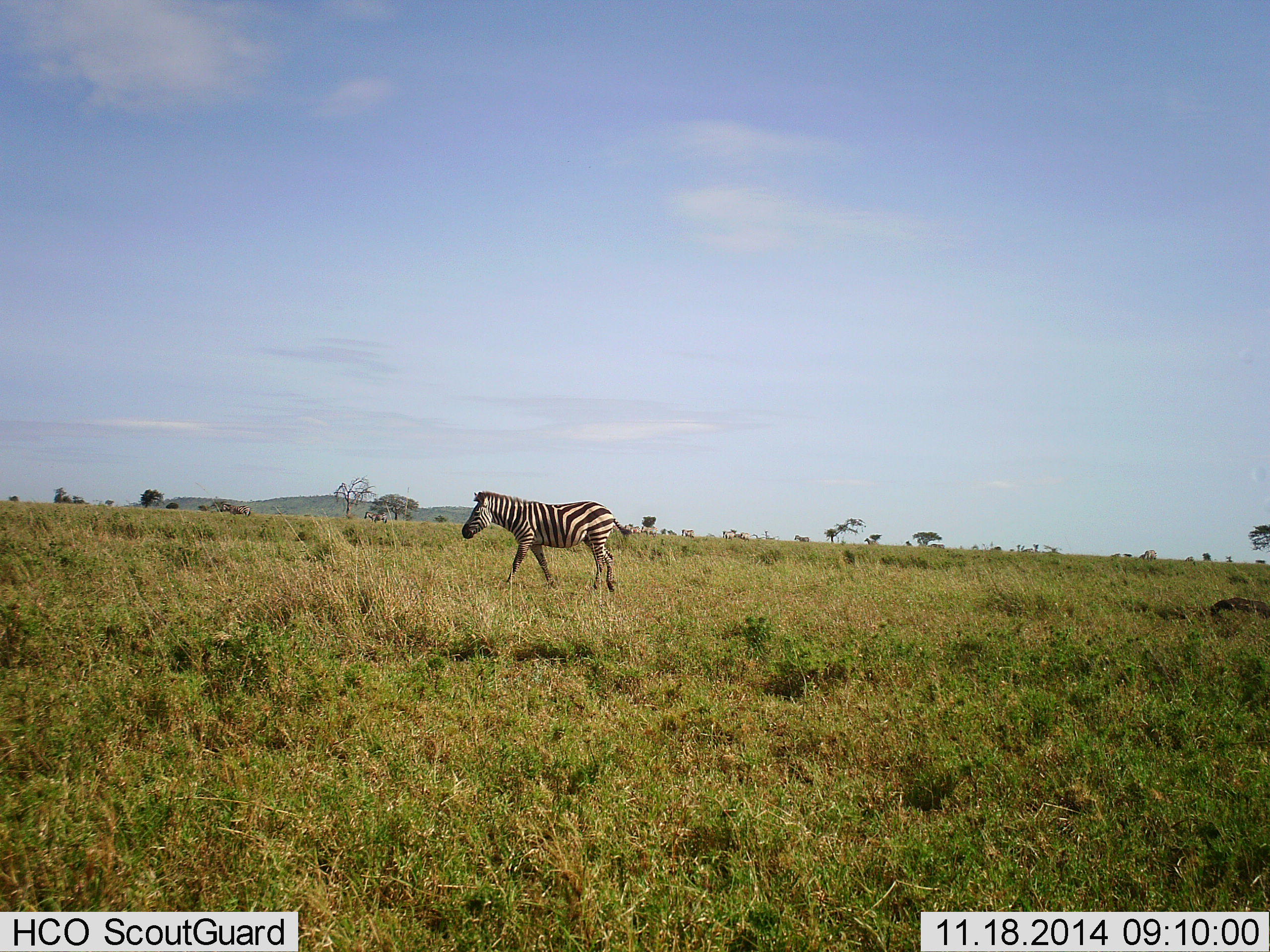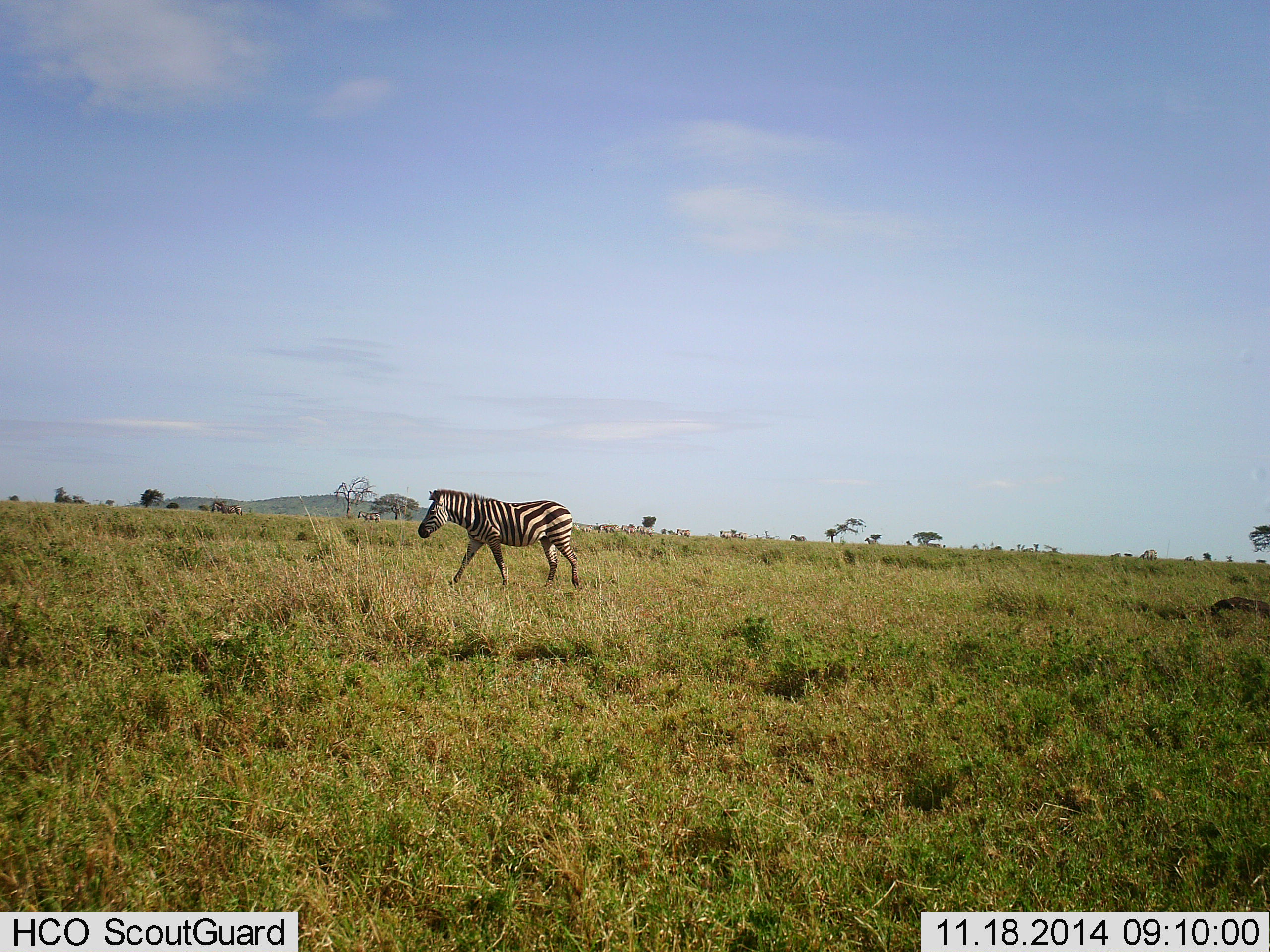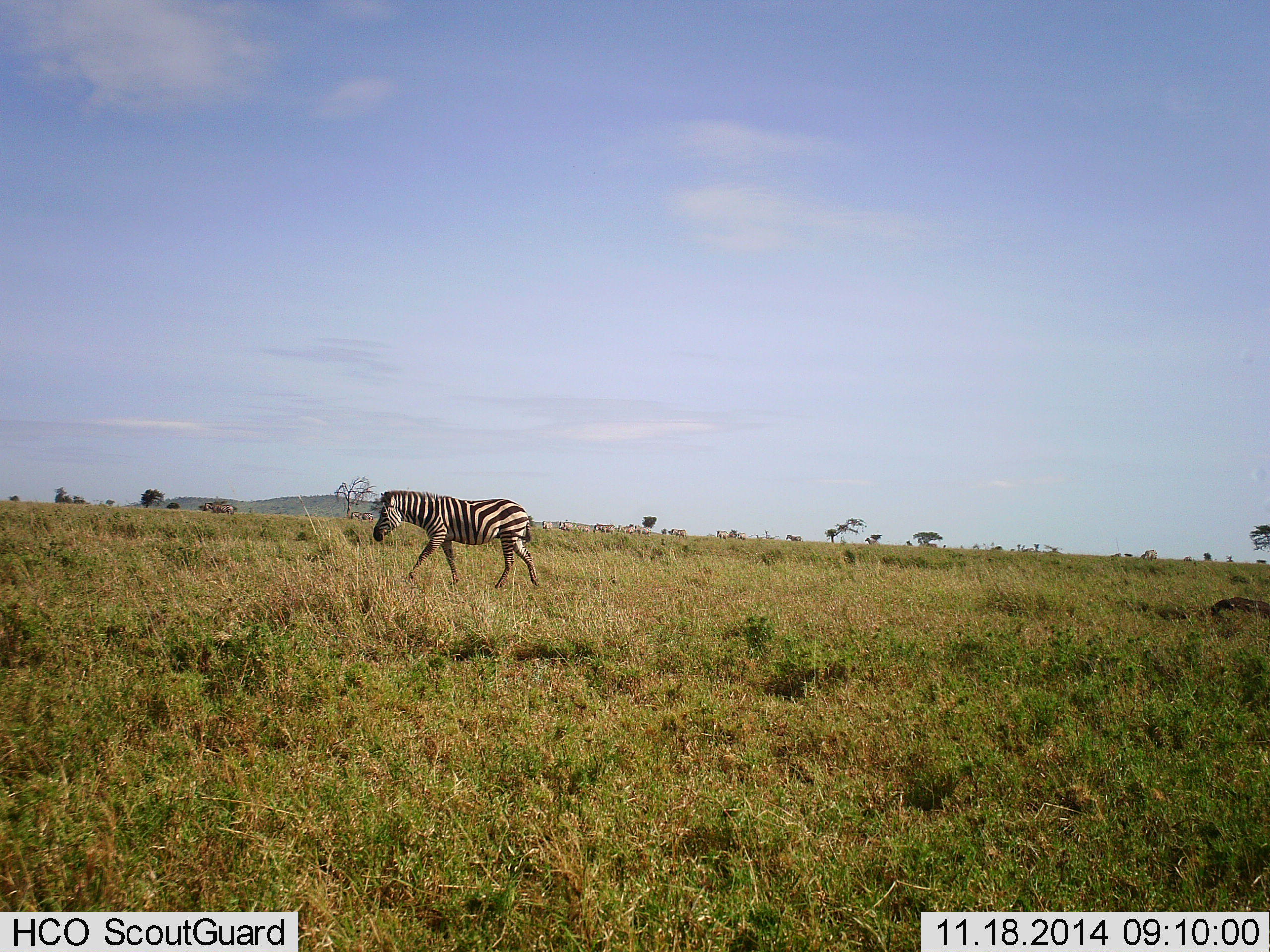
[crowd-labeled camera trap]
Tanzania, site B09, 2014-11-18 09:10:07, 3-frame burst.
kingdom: Animalia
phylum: Chordata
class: Mammalia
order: Perissodactyla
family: Equidae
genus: Equus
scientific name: Equus quagga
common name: plains zebra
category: zebra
Zebra (plains zebra) (Equus quagga), count 1. Behavior (volunteer vote fractions): standing 9%, resting 0%, moving 100%, interacting 0%. Young present (vote fraction): 0%. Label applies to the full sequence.